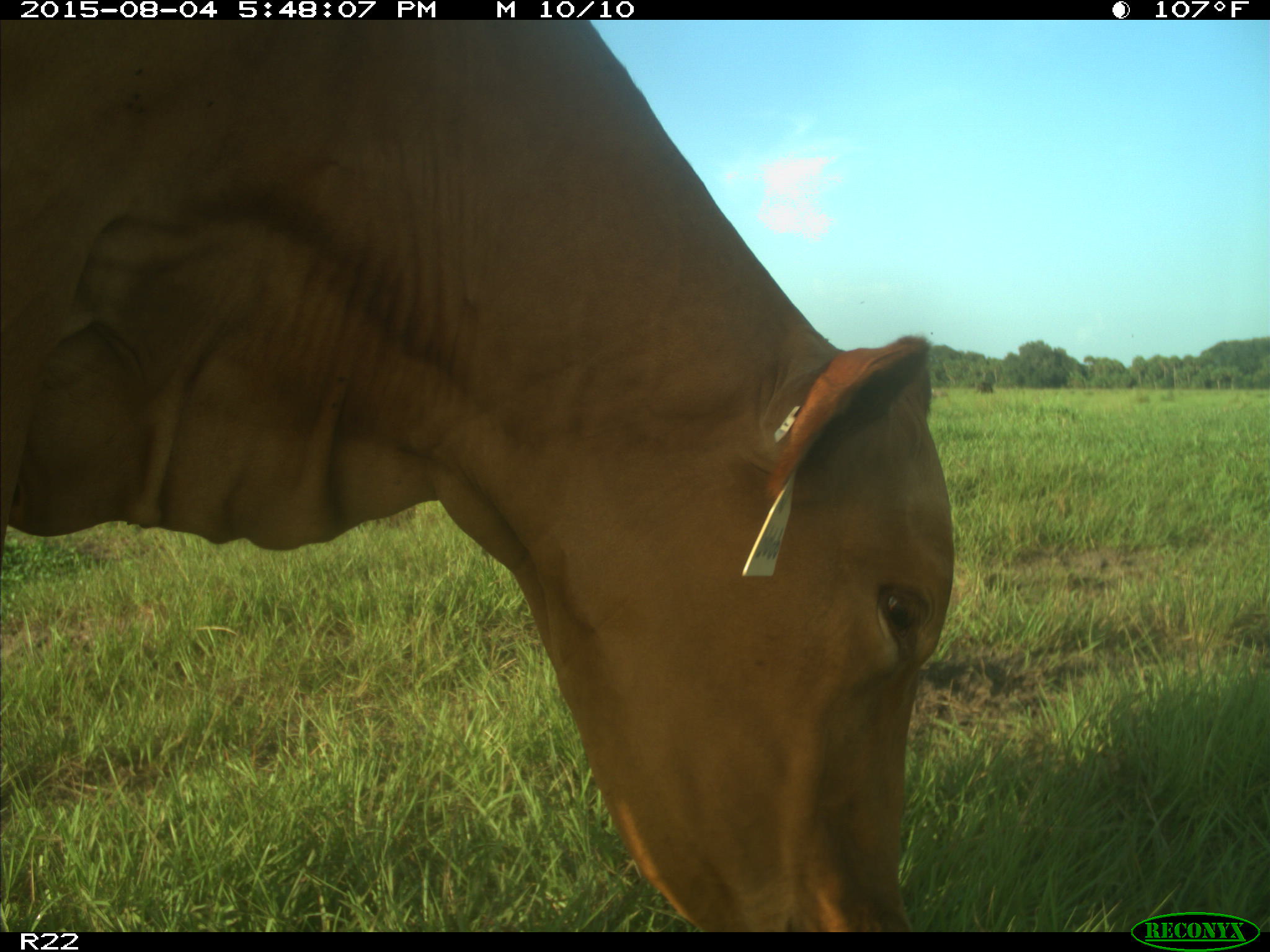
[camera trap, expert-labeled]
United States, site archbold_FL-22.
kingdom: Animalia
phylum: Chordata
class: Mammalia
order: Artiodactyla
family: Bovidae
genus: Bos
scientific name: Bos taurus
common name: domestic cow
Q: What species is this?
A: Bos taurus (domestic cow).